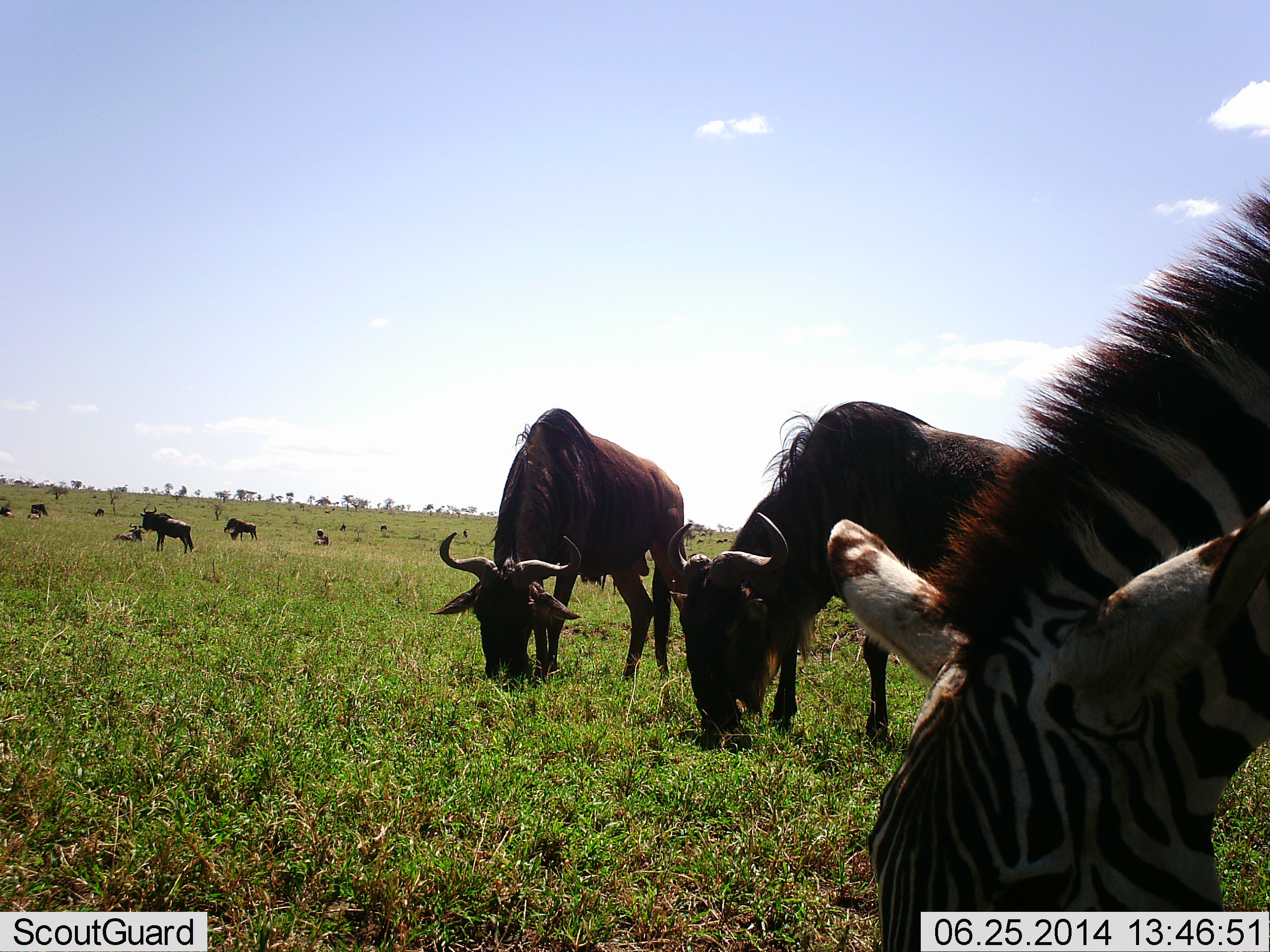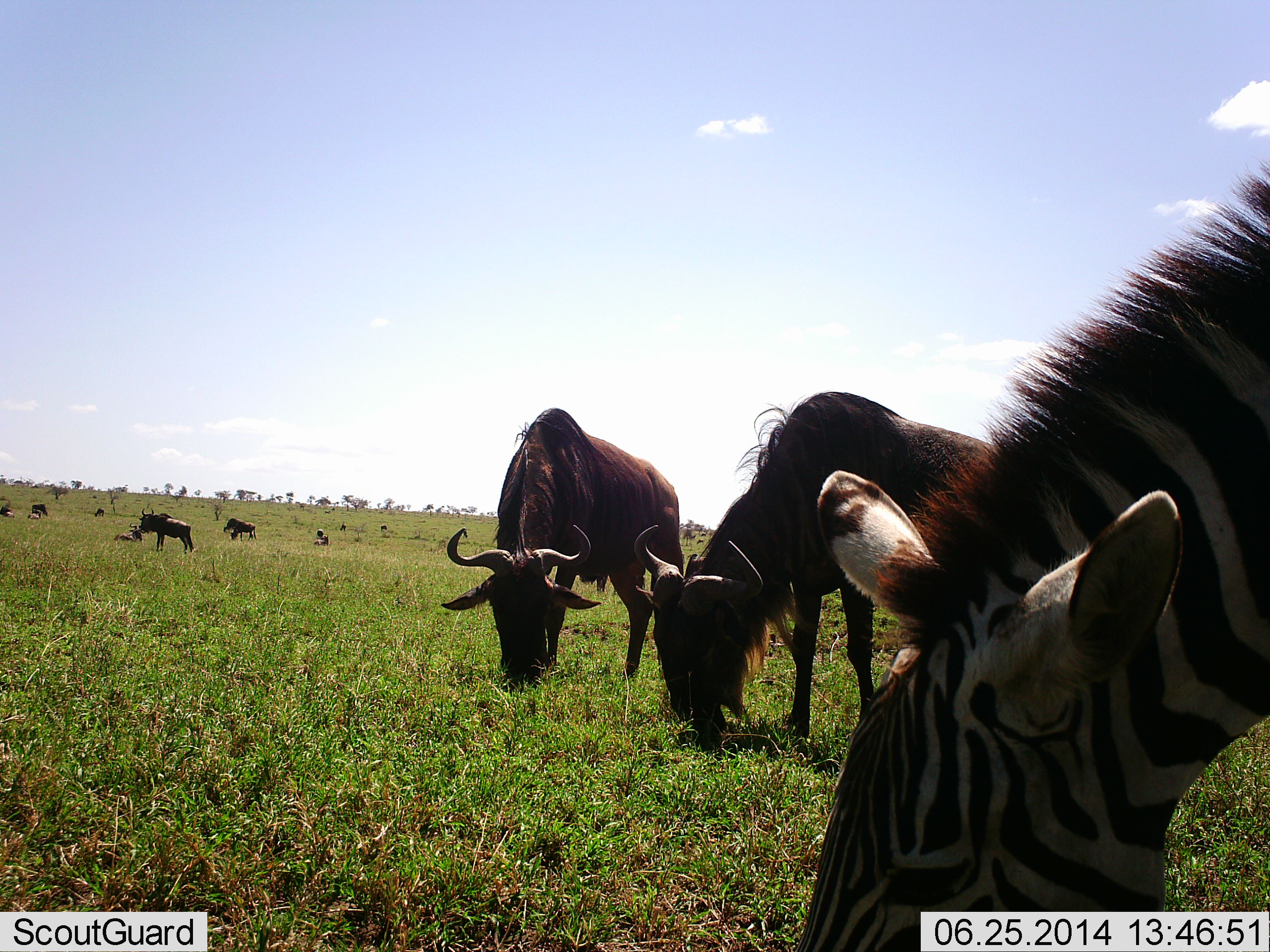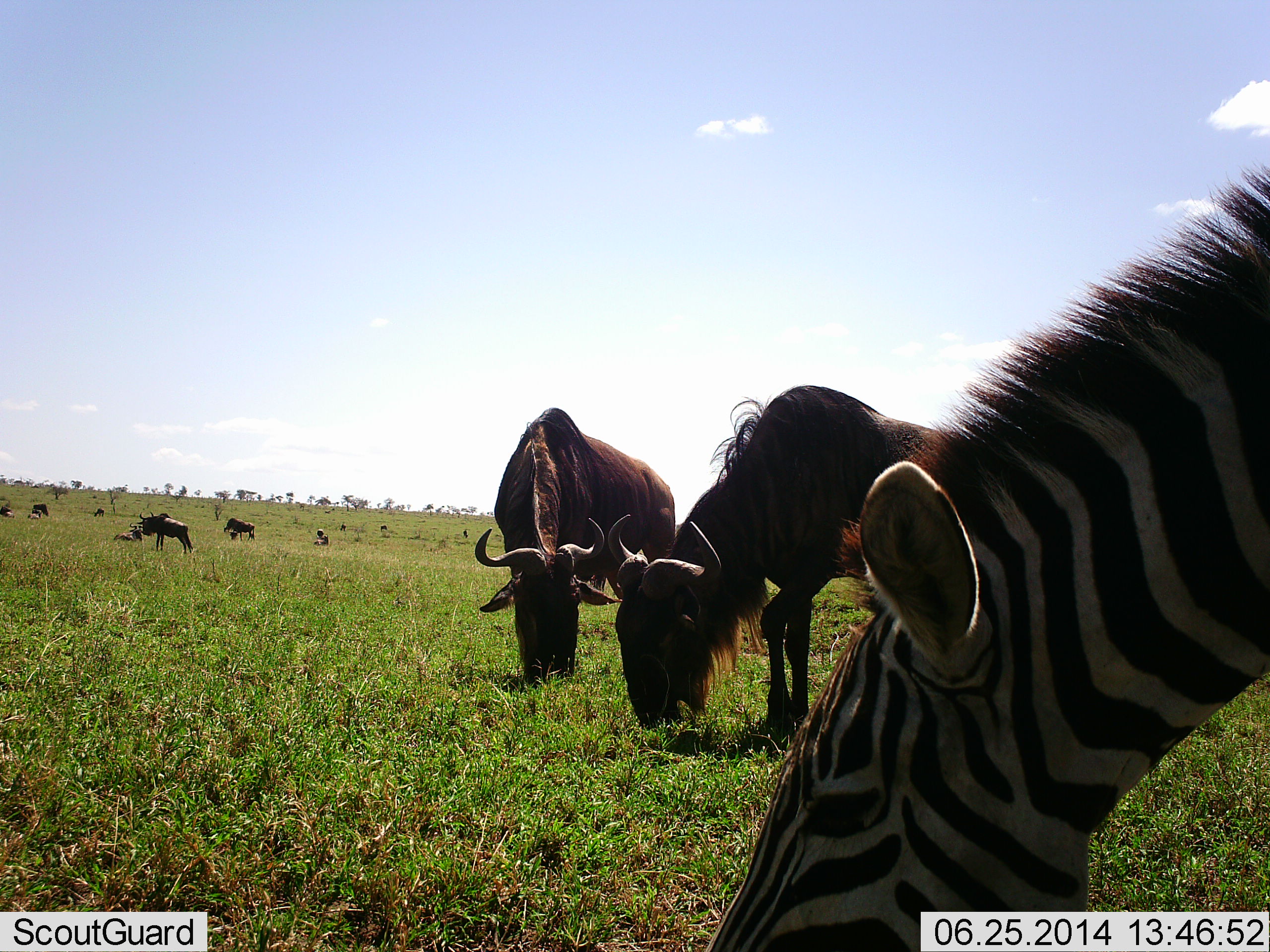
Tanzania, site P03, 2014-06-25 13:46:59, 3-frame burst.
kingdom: Animalia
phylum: Chordata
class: Mammalia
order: Artiodactyla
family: Bovidae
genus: Connochaetes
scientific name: Connochaetes taurinus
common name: blue wildebeest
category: wildebeest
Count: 7.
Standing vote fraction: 30%.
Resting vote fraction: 20%.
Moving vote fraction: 0%.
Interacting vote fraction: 0%.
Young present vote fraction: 10%.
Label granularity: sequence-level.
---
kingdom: Animalia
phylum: Chordata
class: Mammalia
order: Perissodactyla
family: Equidae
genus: Equus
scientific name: Equus quagga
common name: plains zebra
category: zebra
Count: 1.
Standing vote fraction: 8%.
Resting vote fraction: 0%.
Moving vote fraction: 0%.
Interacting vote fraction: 0%.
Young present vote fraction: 0%.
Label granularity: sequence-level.